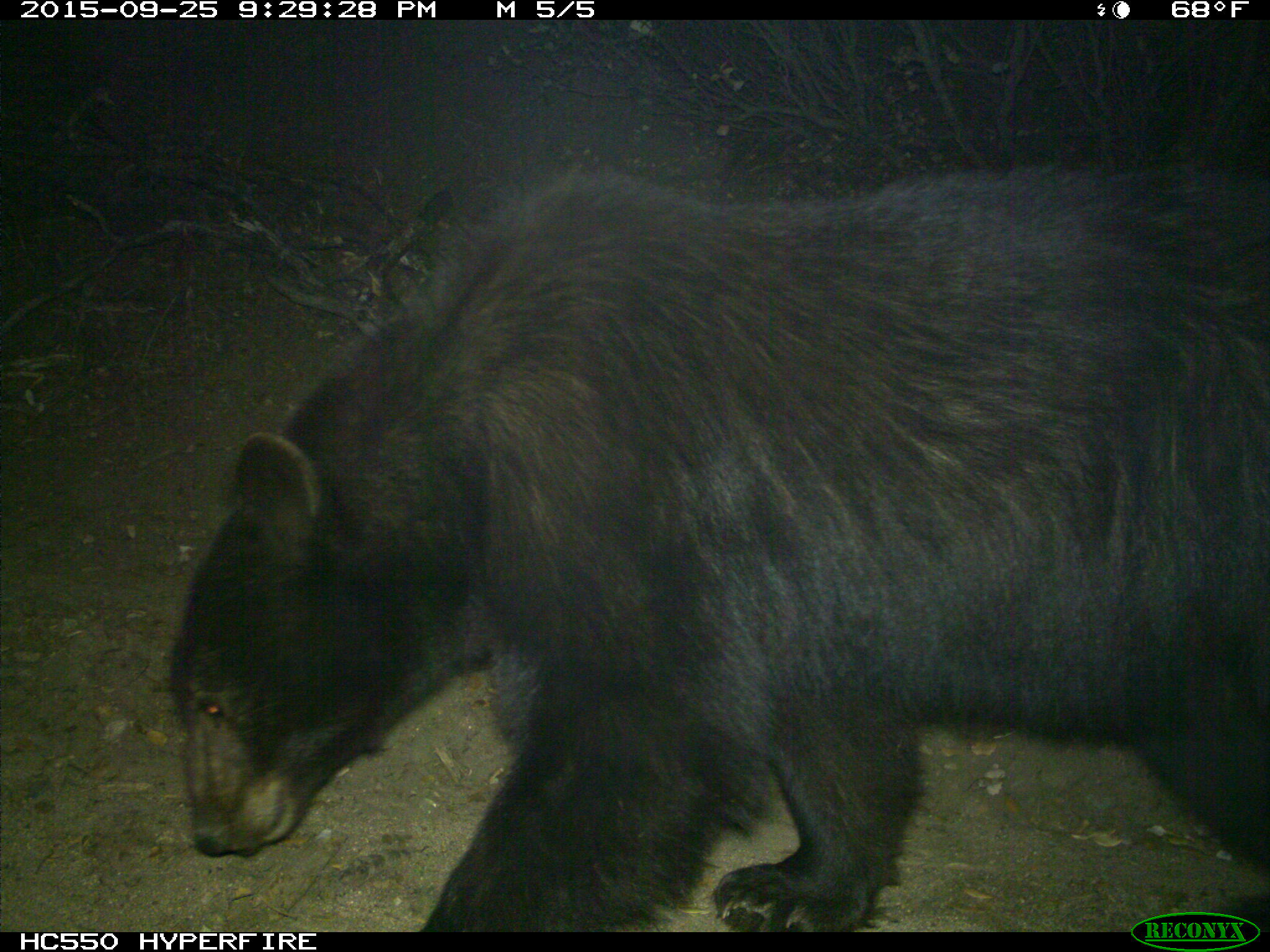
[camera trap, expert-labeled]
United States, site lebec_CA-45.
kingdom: Animalia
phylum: Chordata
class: Mammalia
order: Carnivora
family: Ursidae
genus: Ursus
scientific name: Ursus americanus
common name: american black bear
Ursus americanus (american black bear).